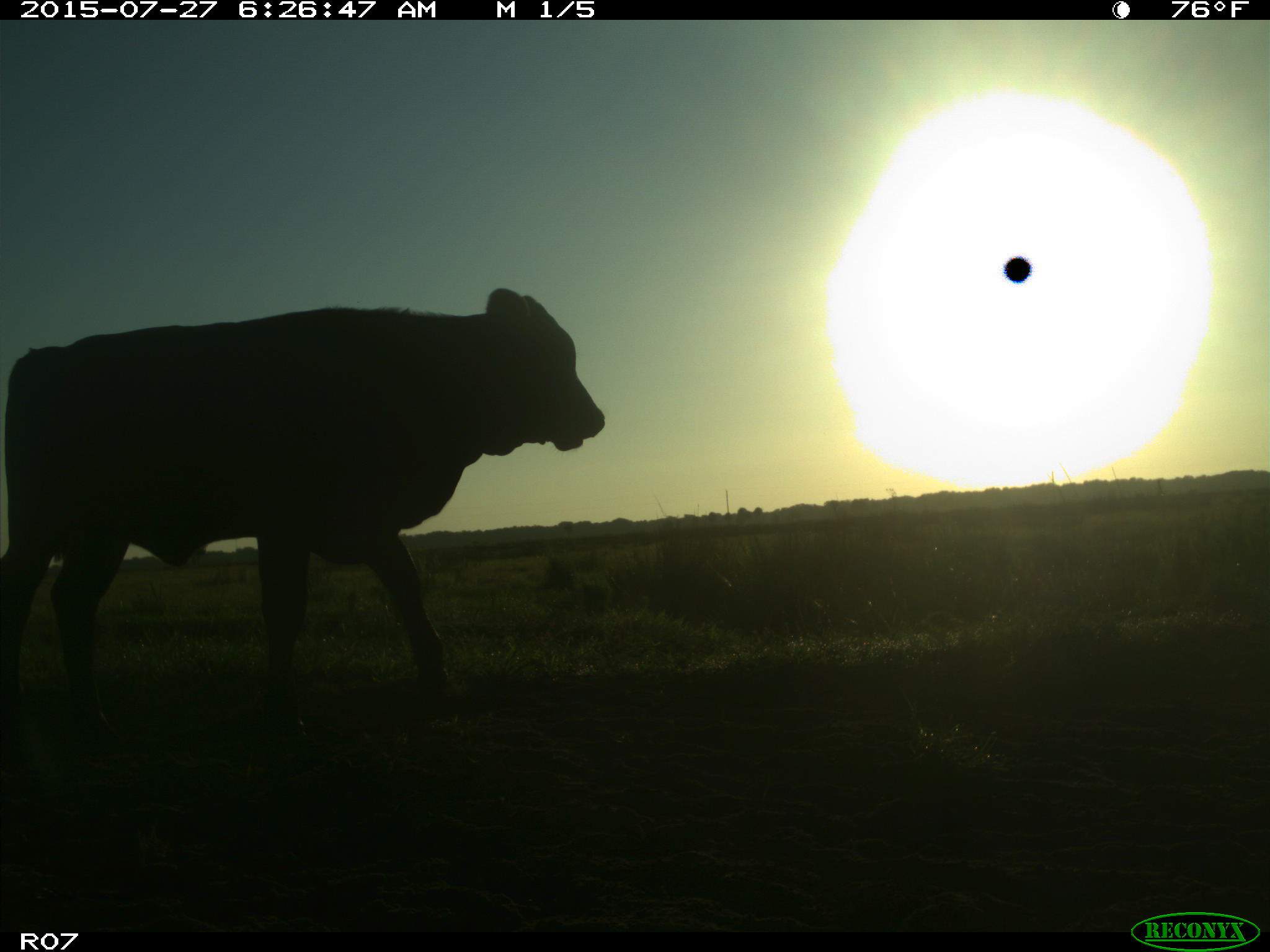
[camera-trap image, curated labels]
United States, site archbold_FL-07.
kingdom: Animalia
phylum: Chordata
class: Mammalia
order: Artiodactyla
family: Bovidae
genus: Bos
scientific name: Bos taurus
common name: domestic cow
Bos taurus (domestic cow).